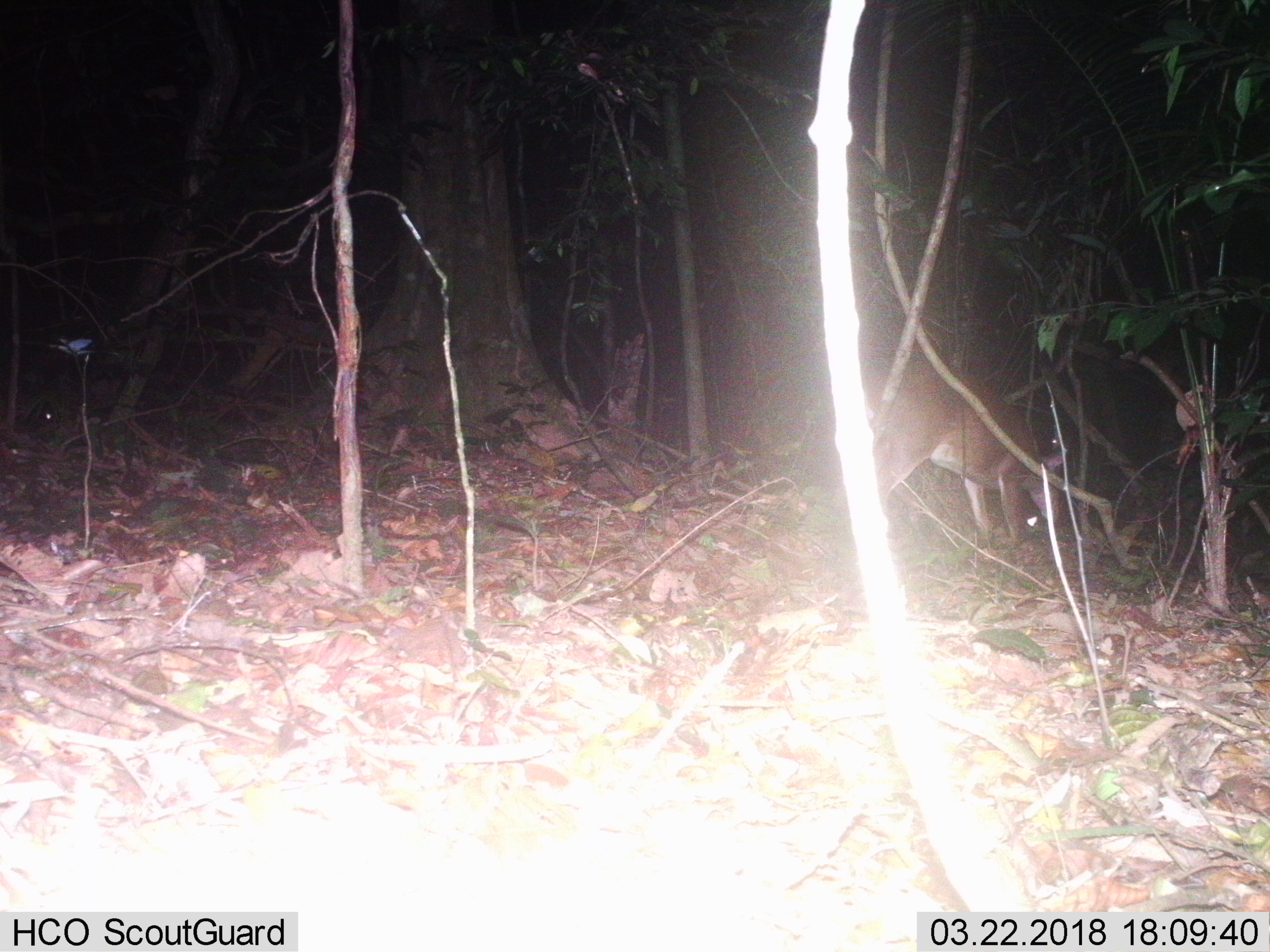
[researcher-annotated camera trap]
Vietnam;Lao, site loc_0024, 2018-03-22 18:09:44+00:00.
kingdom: Animalia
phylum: Chordata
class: Mammalia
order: Artiodactyla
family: Cervidae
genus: Muntiacus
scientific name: Muntiacus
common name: muntjacs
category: unidentified muntjac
Unidentified muntjac (muntjacs) (Muntiacus). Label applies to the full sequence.